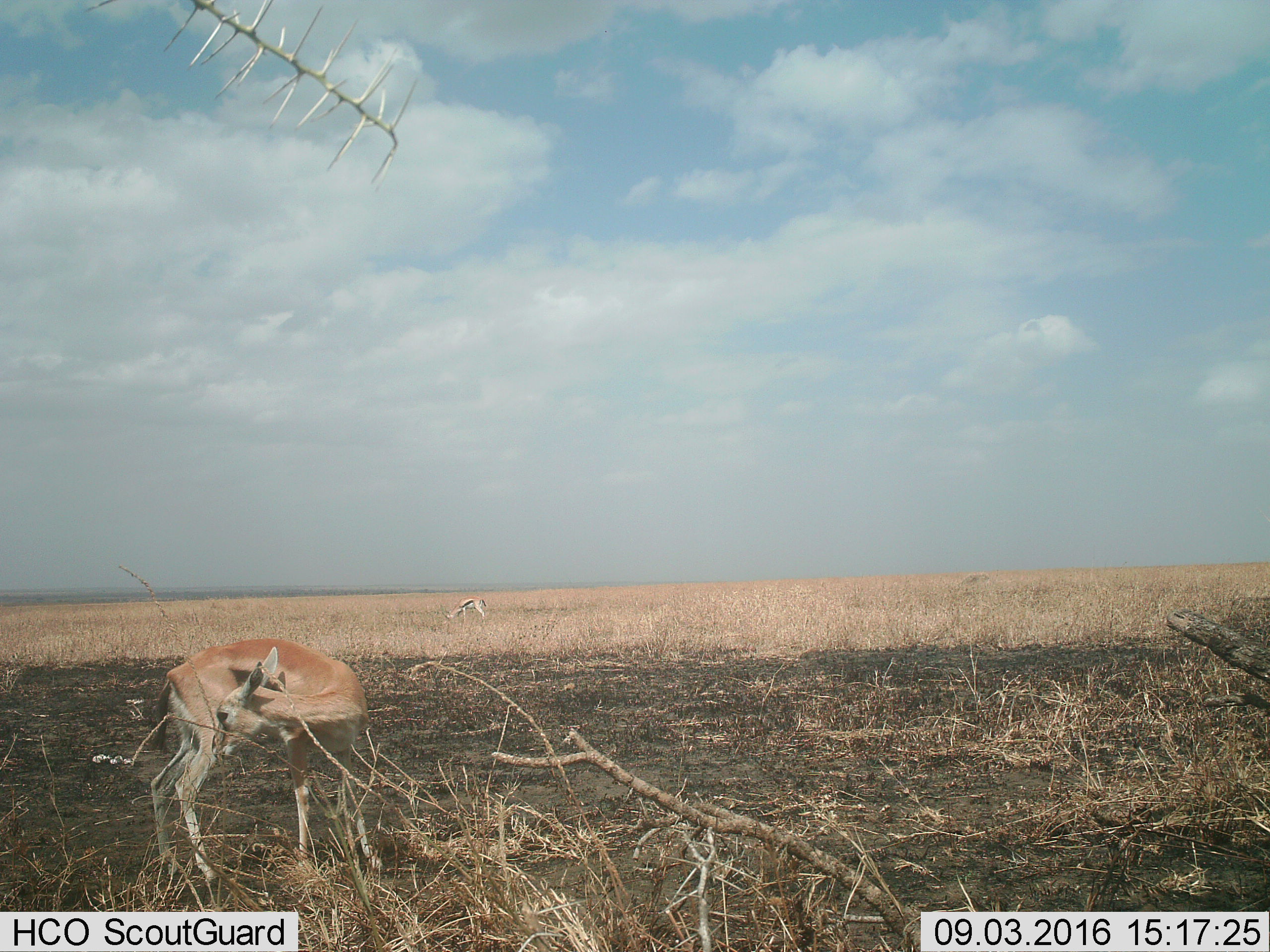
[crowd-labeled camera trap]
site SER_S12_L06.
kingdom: Animalia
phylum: Chordata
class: Mammalia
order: Artiodactyla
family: Bovidae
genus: Eudorcas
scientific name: Eudorcas thomsonii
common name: thomson's gazelle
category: gazellethomsons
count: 2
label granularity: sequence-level